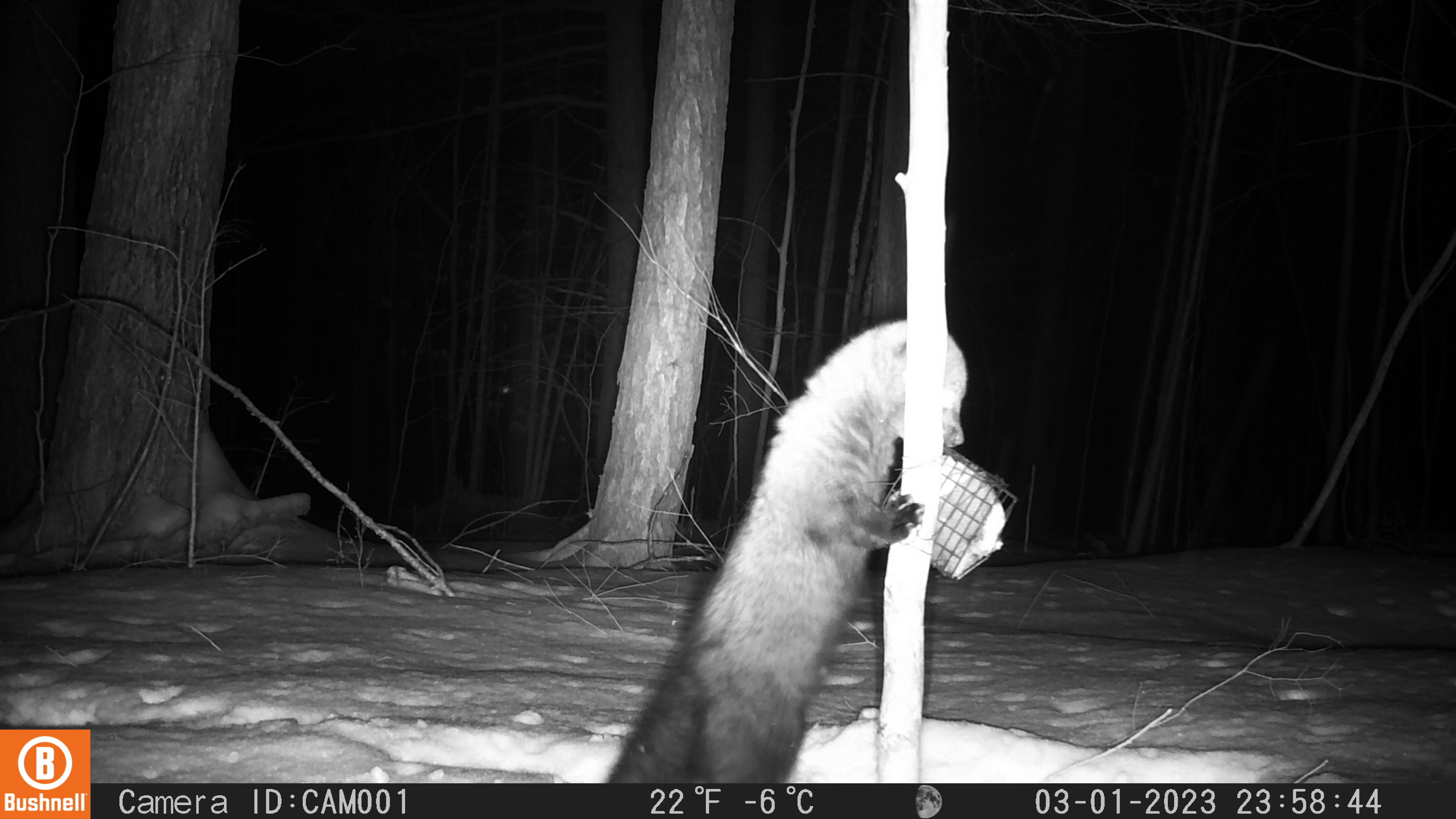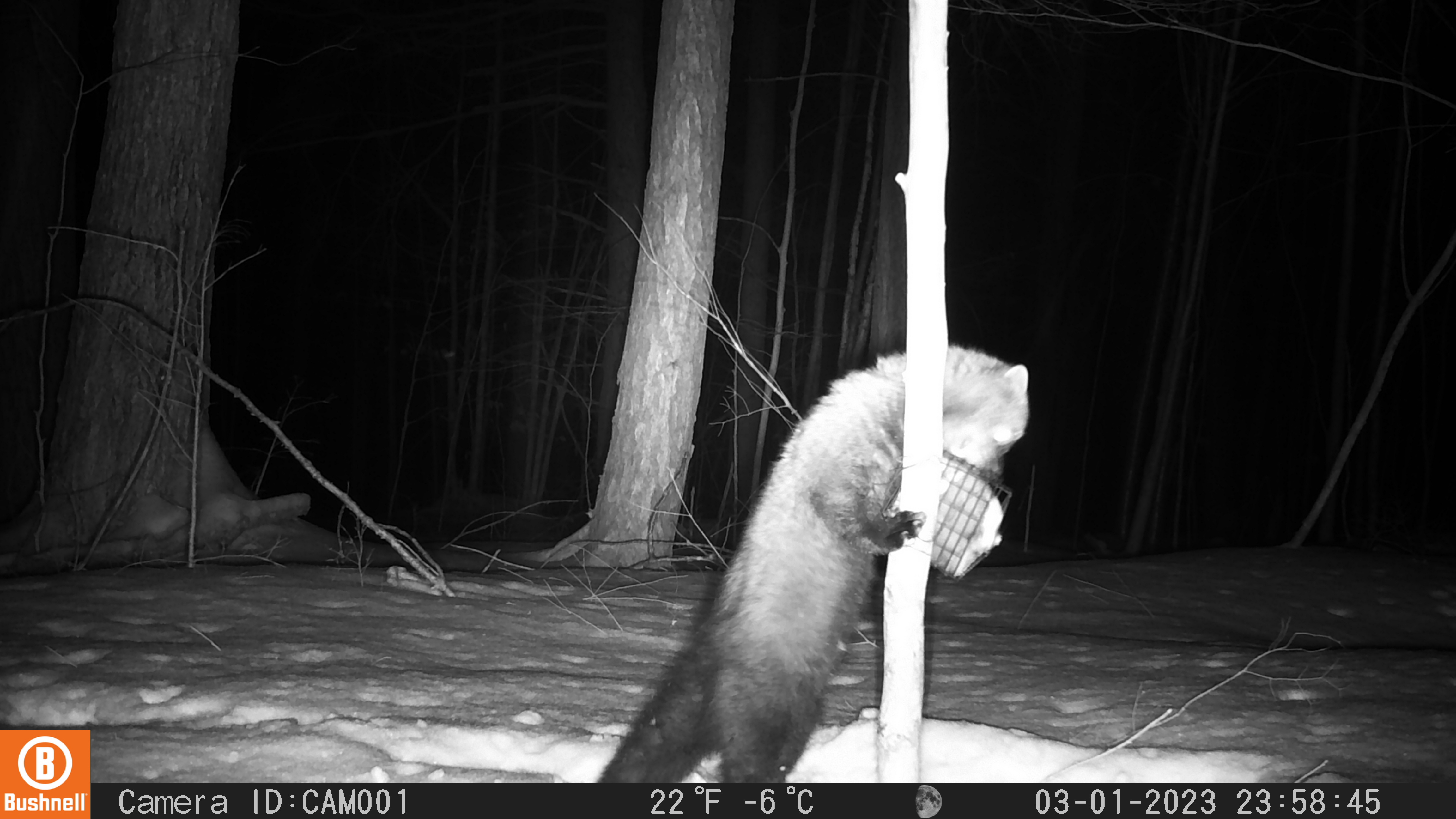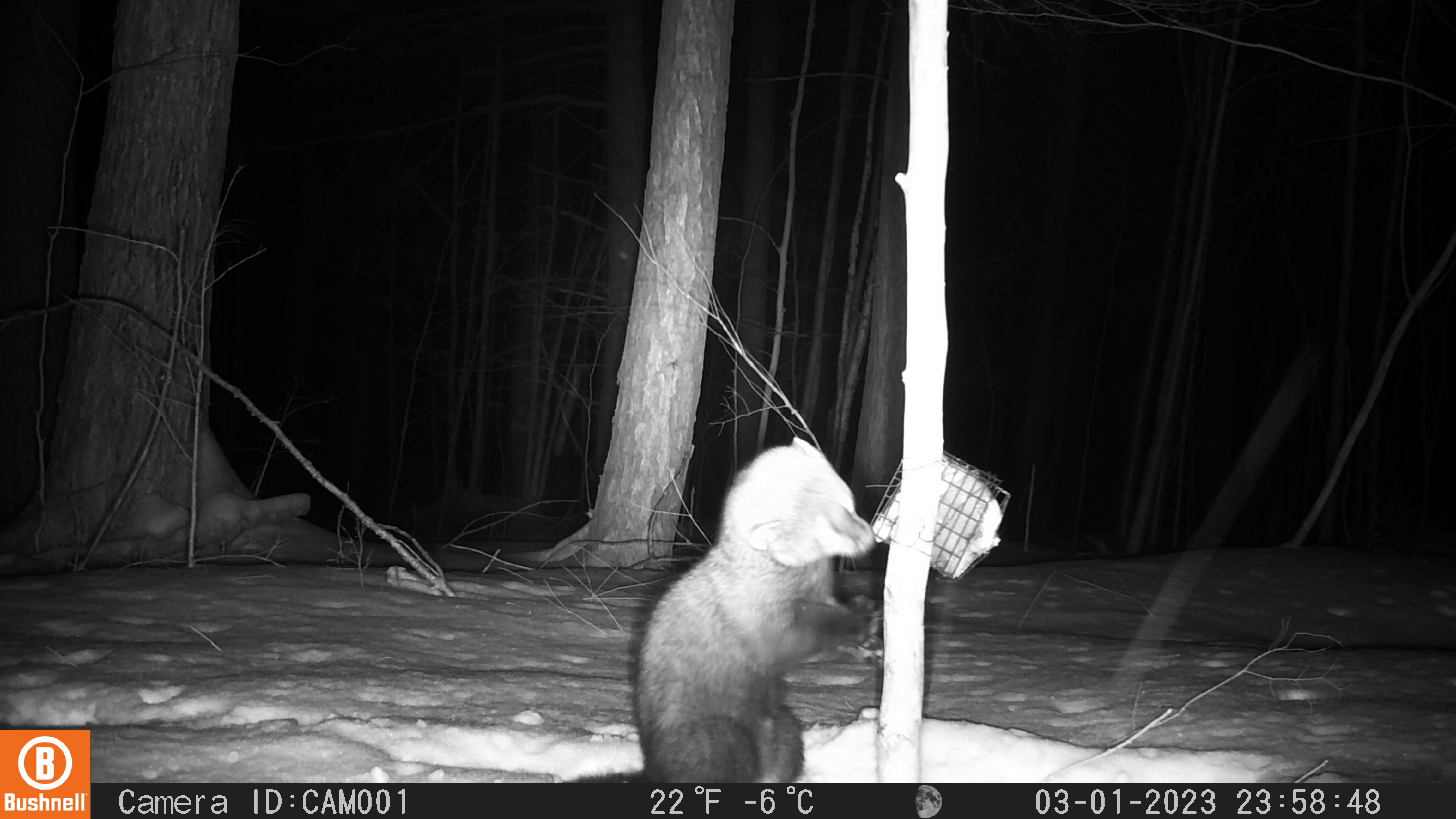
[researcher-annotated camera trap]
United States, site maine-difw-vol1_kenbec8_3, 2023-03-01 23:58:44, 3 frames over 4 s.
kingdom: Animalia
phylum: Chordata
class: Mammalia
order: Carnivora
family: Mustelidae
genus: Pekania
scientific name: Pekania pennanti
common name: fisher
Fisher (Pekania pennanti).